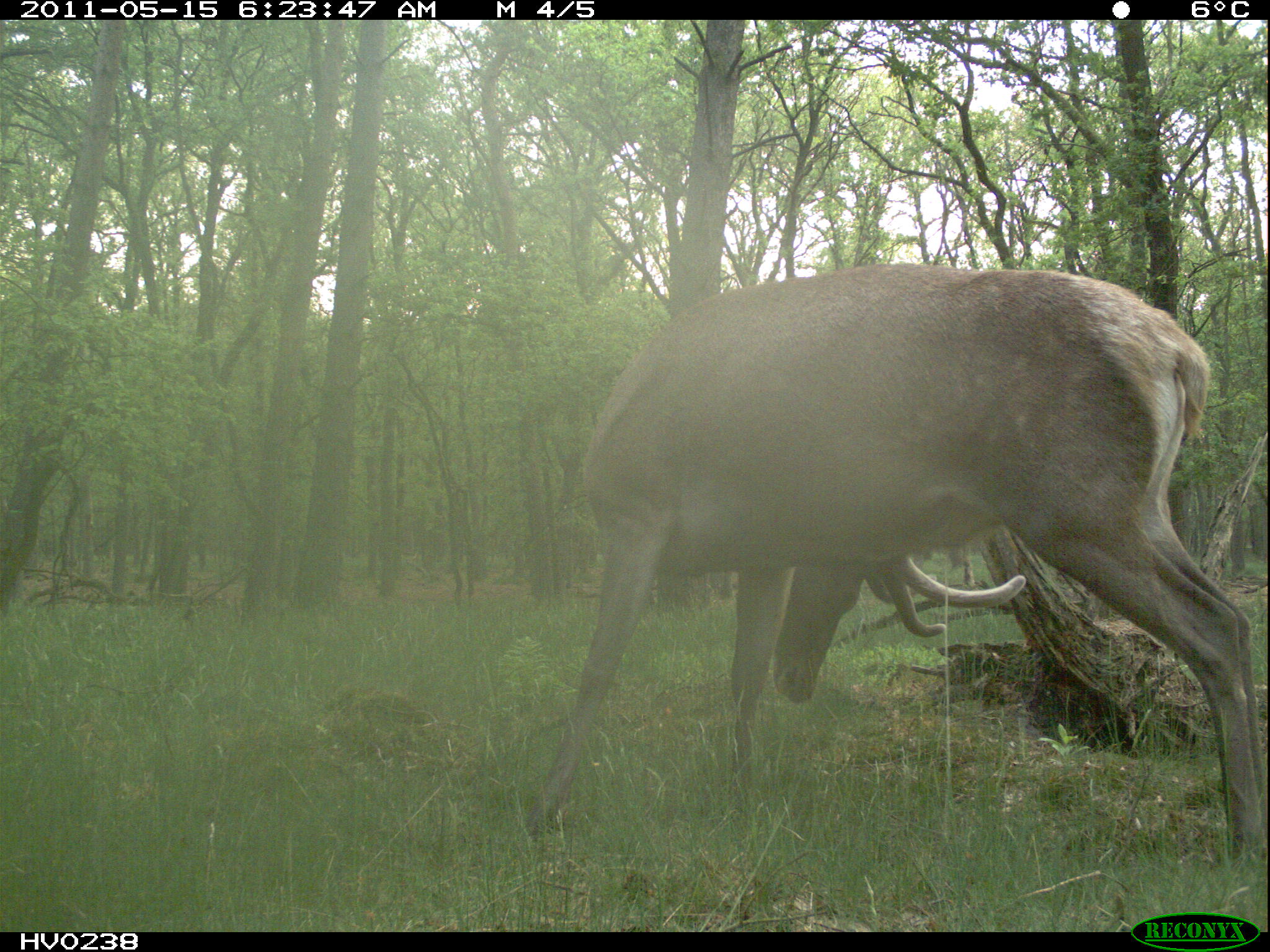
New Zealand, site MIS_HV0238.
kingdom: Animalia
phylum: Chordata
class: Mammalia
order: Artiodactyla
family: Cervidae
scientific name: Cervidae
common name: deer